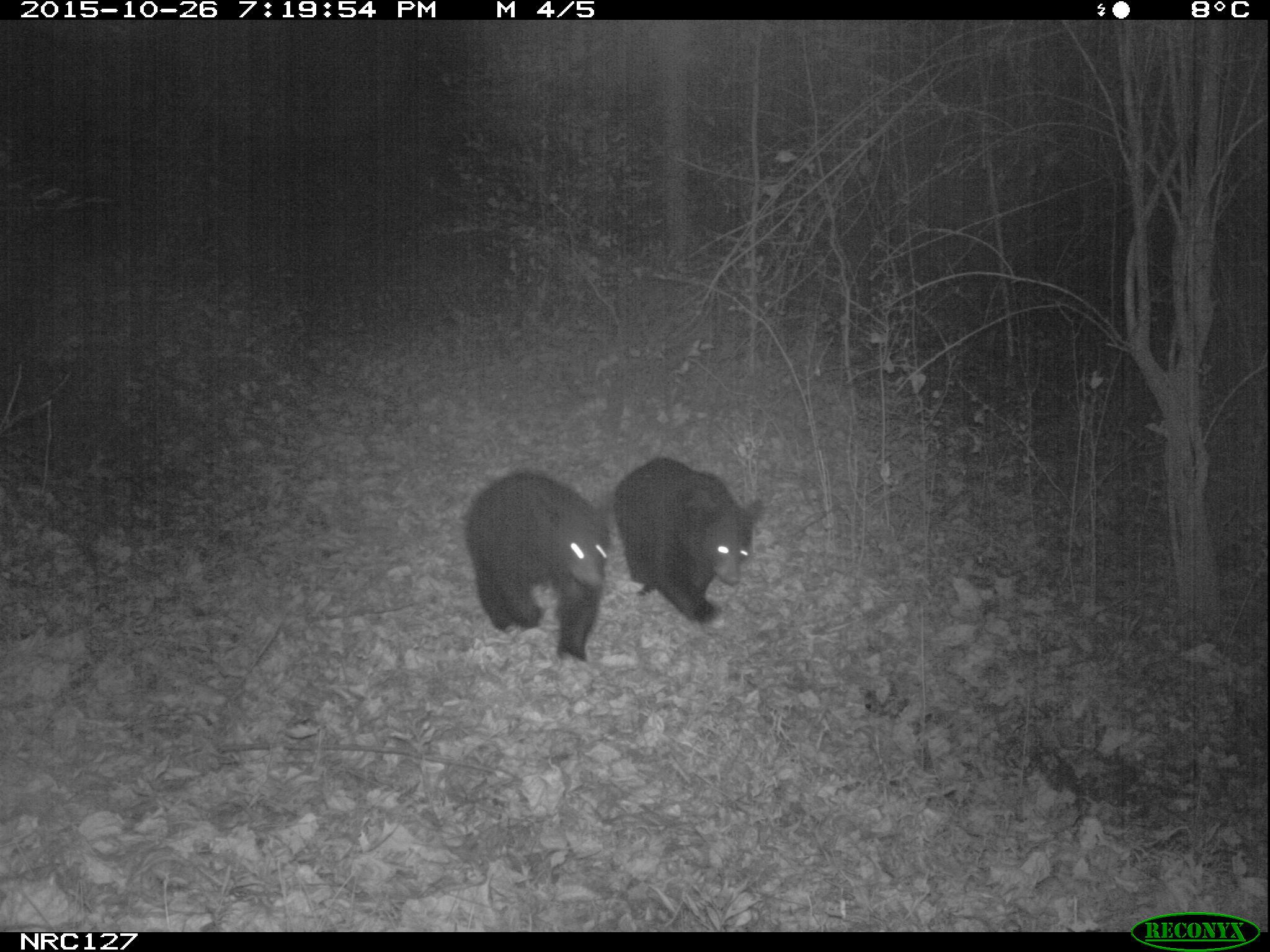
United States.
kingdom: Animalia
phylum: Chordata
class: Mammalia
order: Carnivora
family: Ursidae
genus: Ursus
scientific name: Ursus americanus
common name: american black bear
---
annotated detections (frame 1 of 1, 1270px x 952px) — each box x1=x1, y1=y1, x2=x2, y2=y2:
American Black Bear: x1=469, y1=462, x2=628, y2=675; x1=606, y1=455, x2=769, y2=642